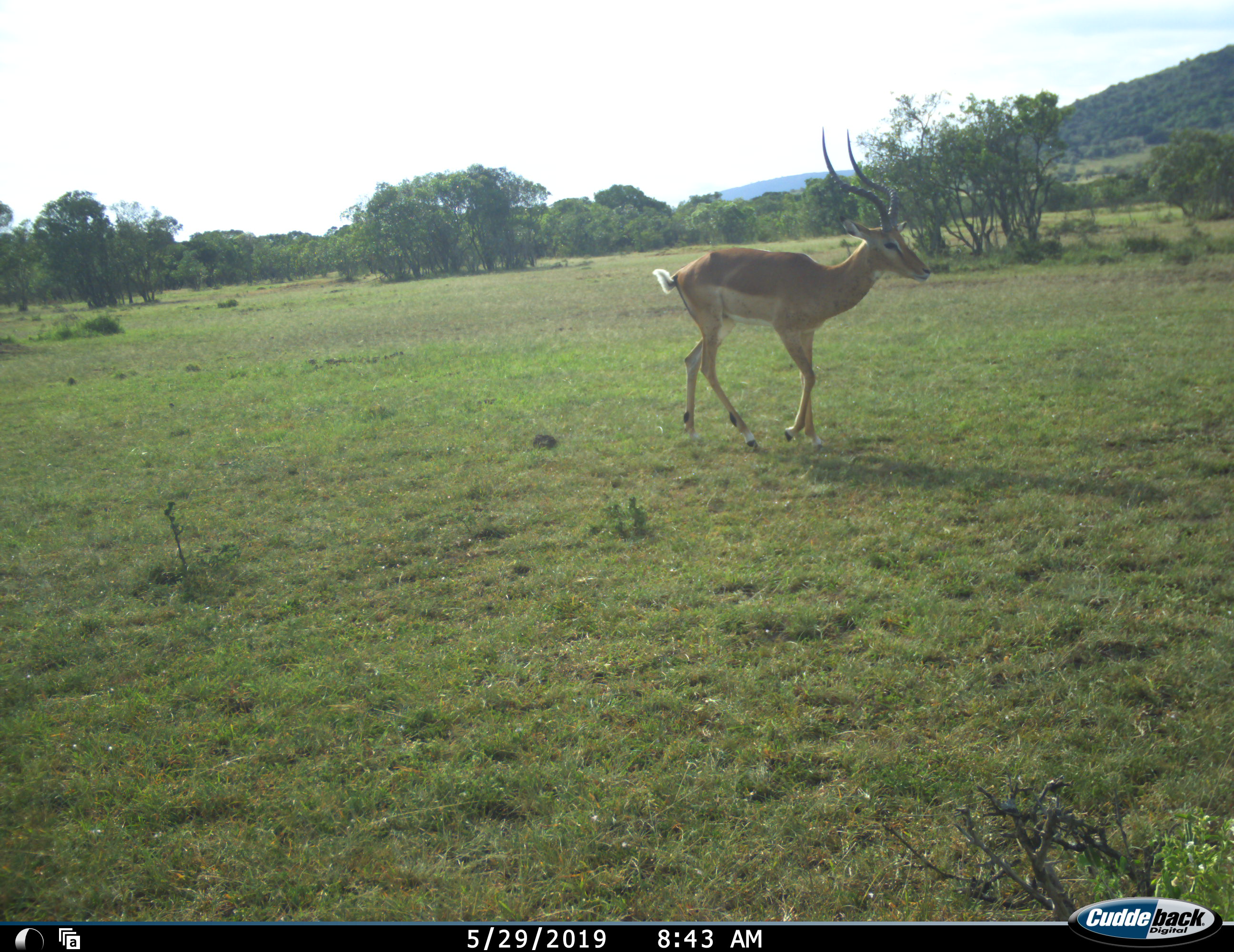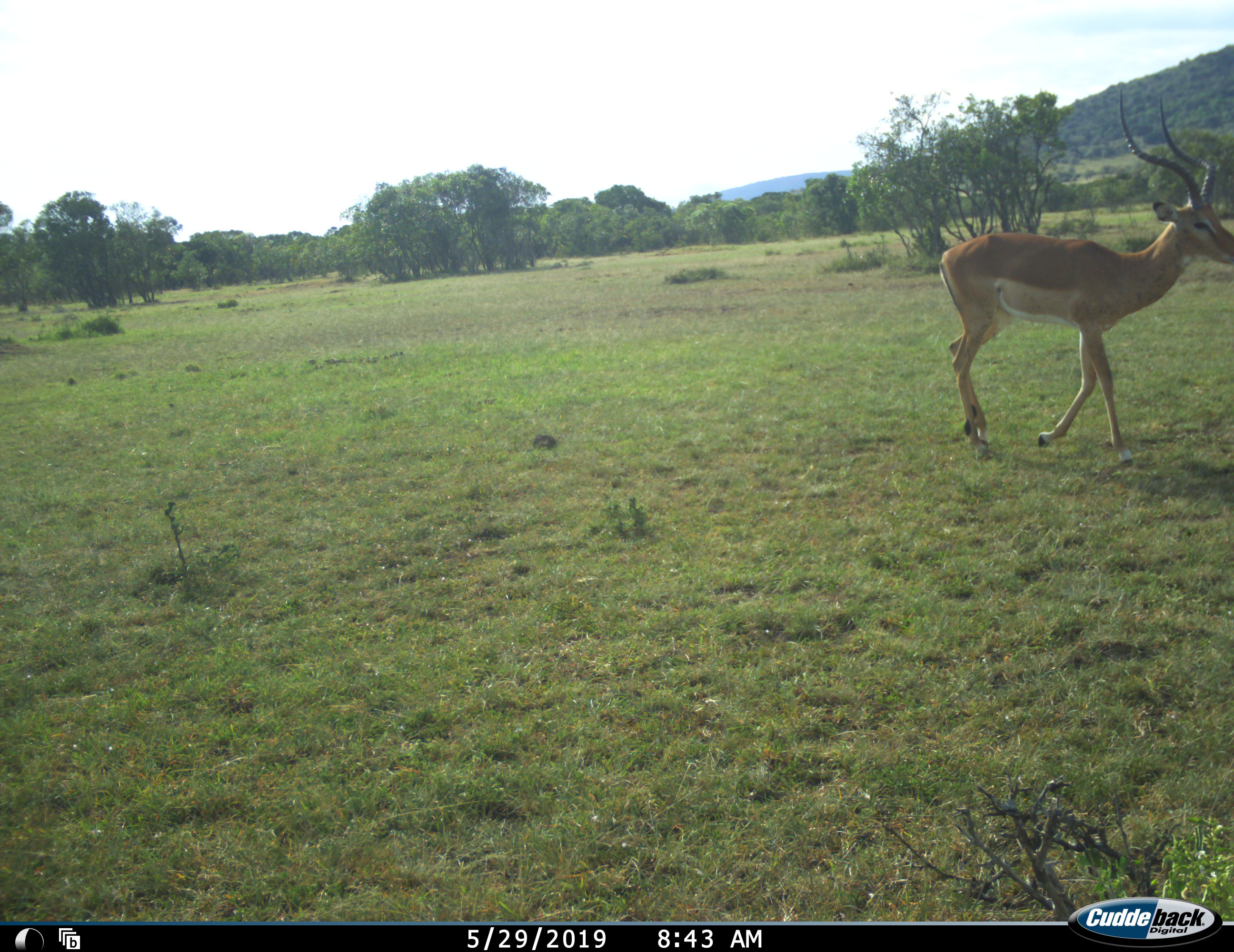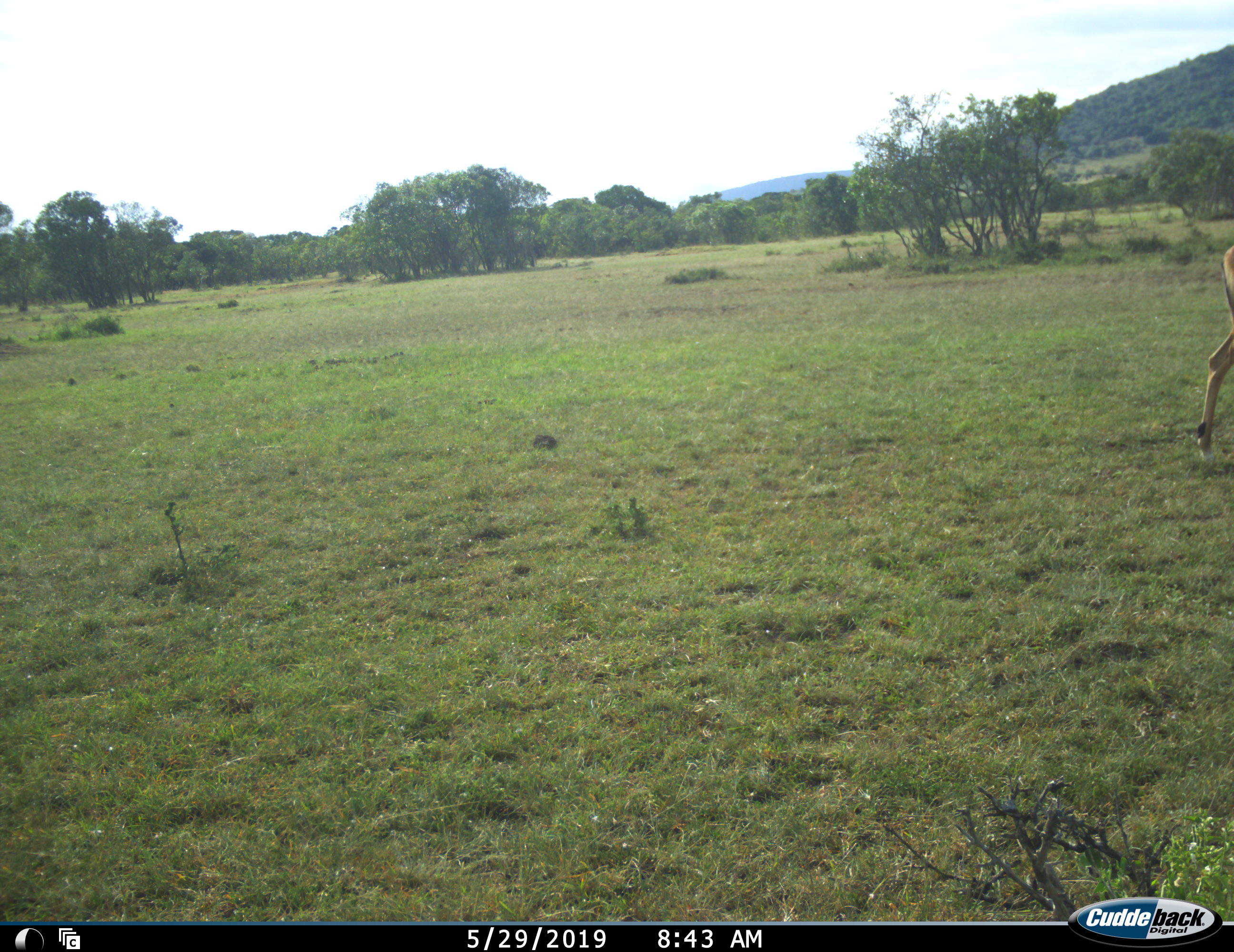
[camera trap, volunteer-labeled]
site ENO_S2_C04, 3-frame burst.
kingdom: Animalia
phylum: Chordata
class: Mammalia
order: Artiodactyla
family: Bovidae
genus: Aepyceros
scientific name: Aepyceros melampus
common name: impala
Impala (Aepyceros melampus), count 1. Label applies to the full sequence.